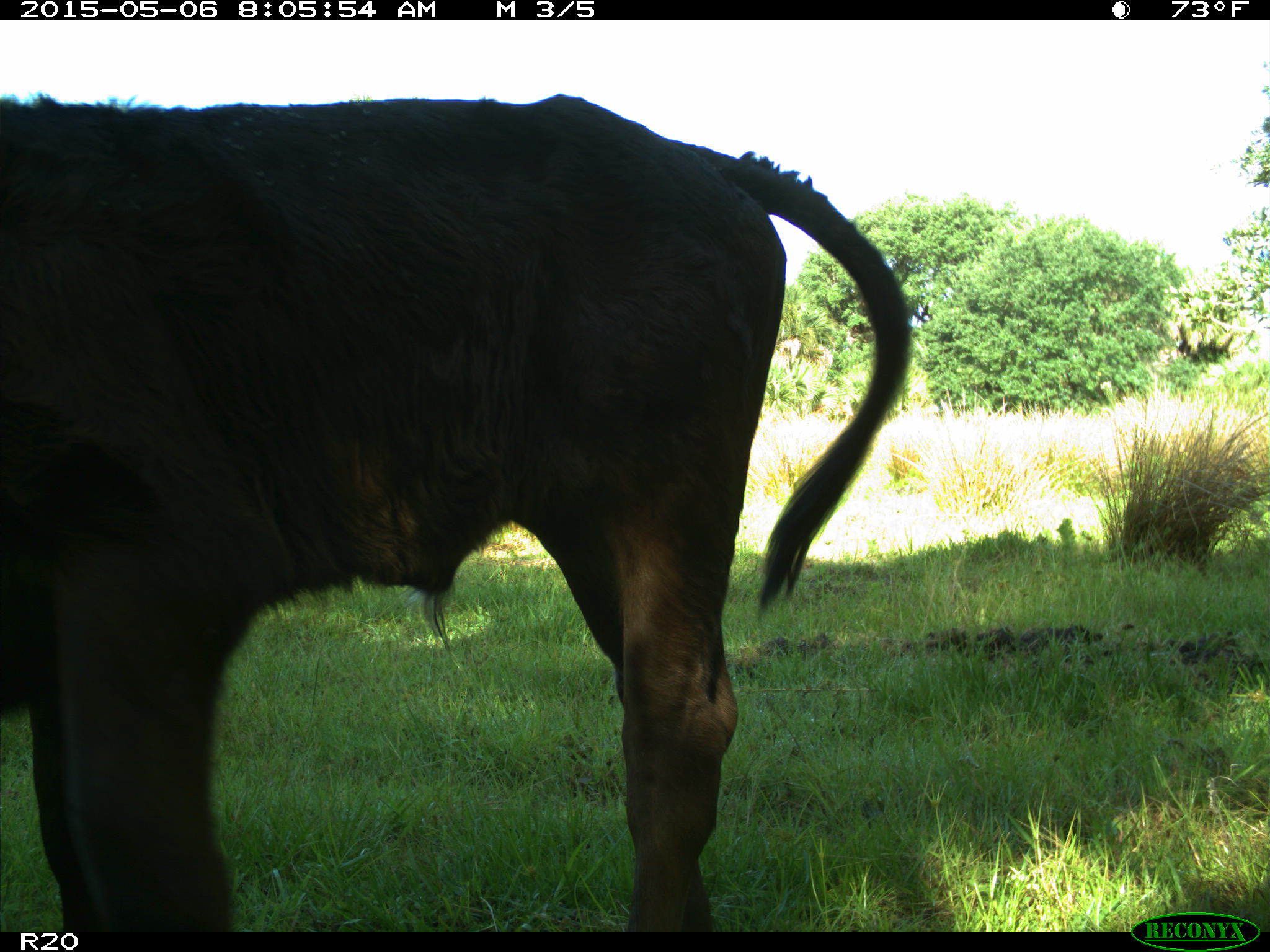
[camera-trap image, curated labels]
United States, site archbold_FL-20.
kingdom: Animalia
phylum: Chordata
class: Mammalia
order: Artiodactyla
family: Bovidae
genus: Bos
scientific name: Bos taurus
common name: domestic cow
Bos taurus (domestic cow).